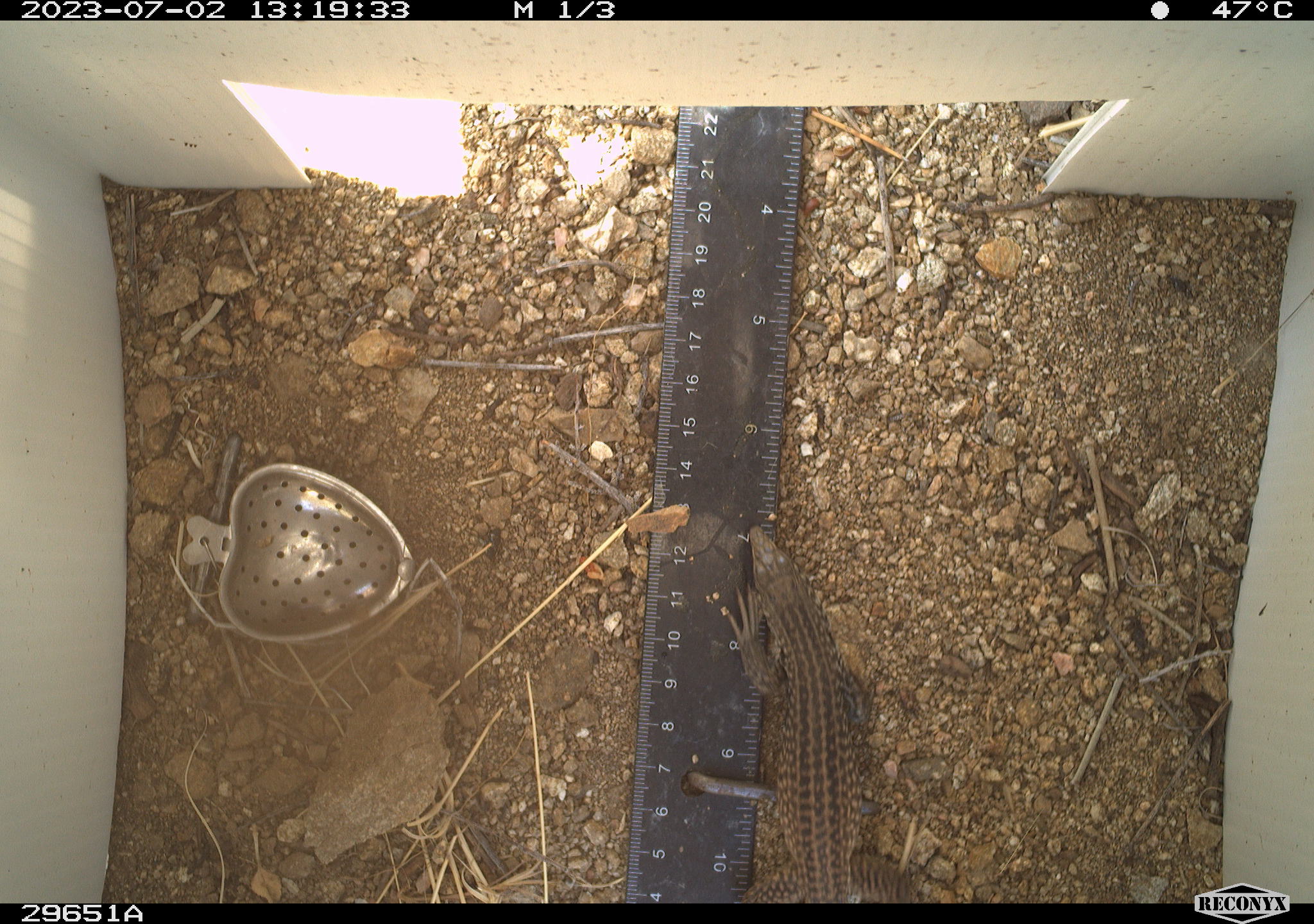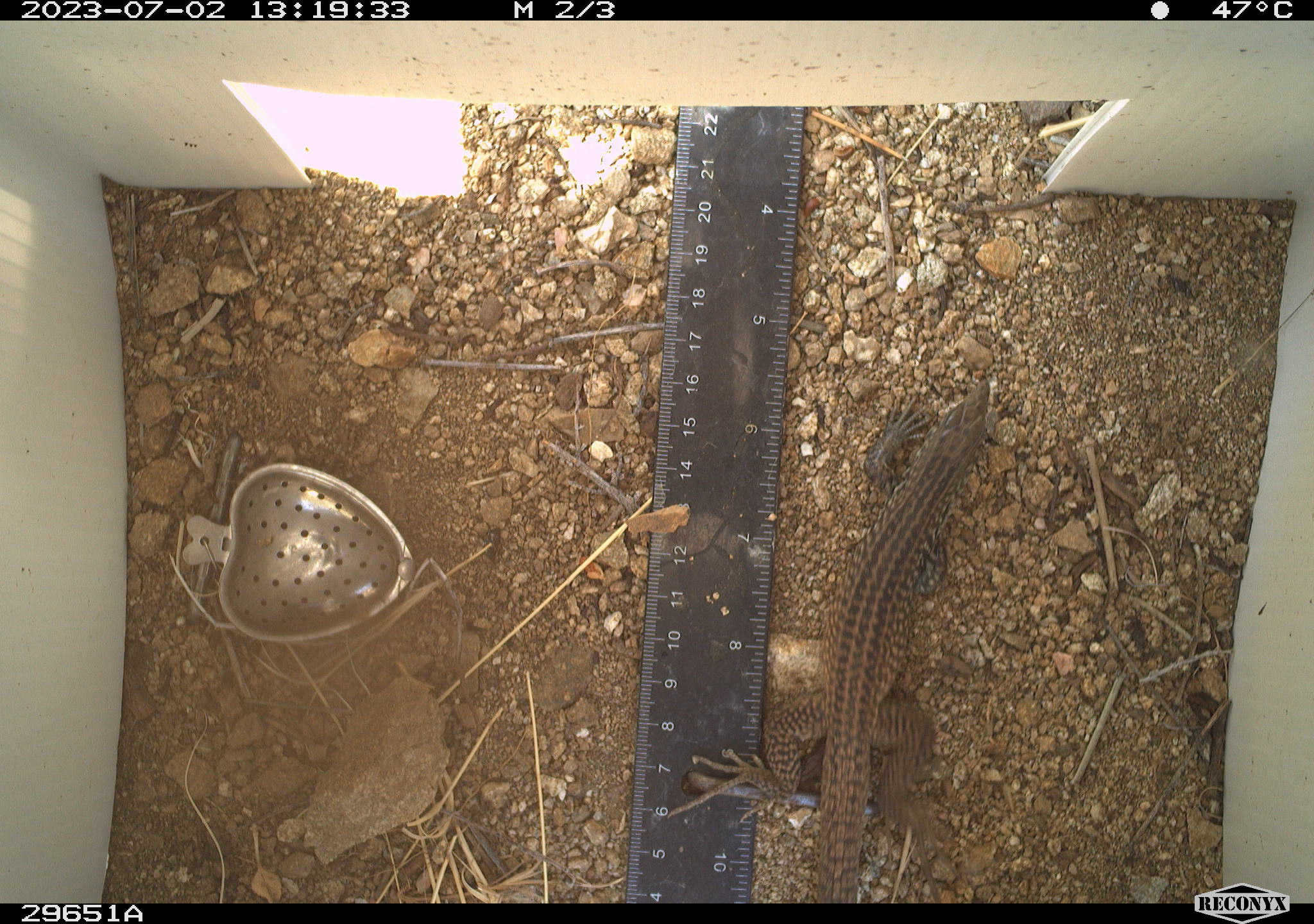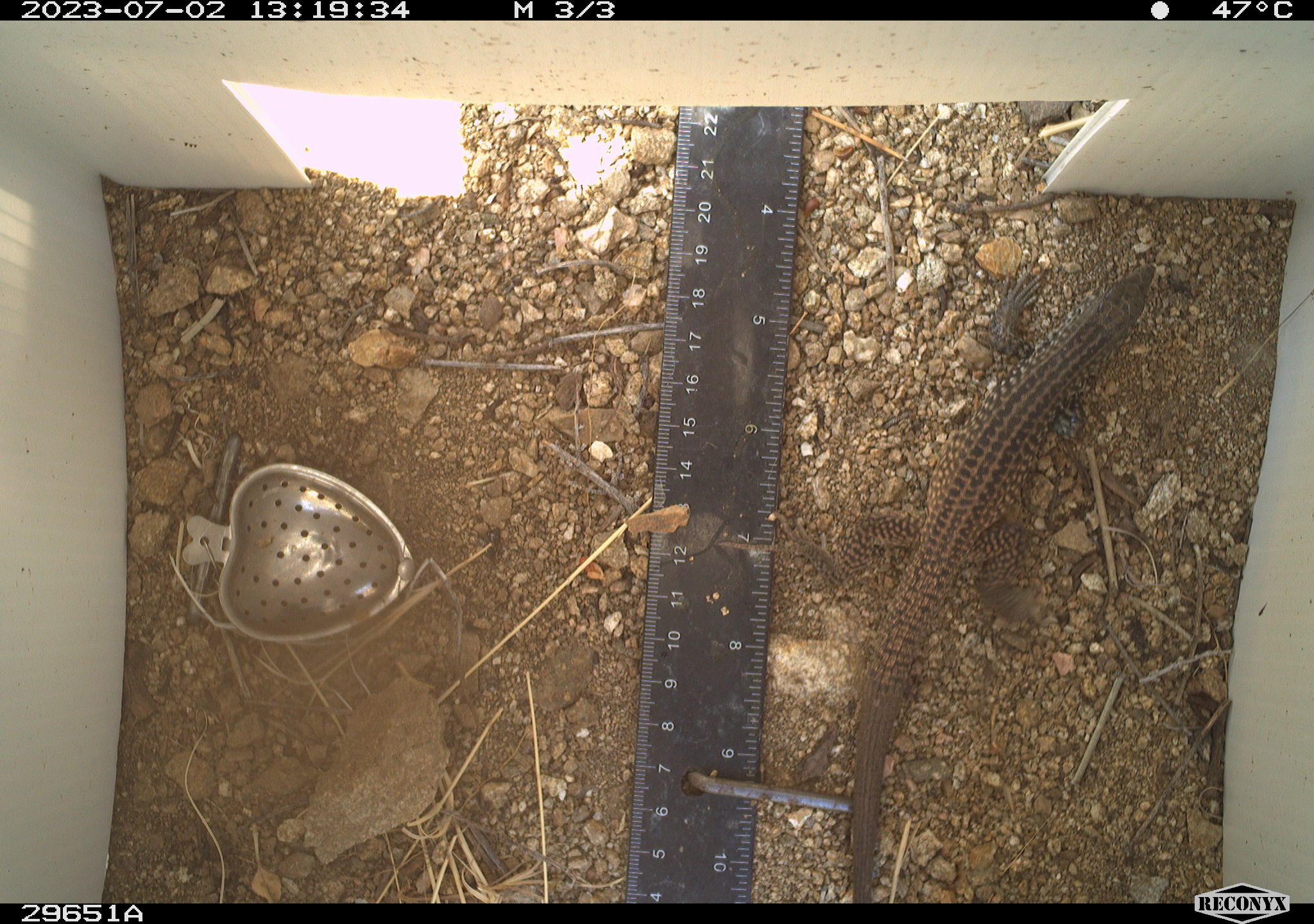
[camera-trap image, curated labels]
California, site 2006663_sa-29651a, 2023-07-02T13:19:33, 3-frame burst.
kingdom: Animalia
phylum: Chordata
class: Reptilia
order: Squamata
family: Teiidae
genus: Aspidoscelis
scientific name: Aspidoscelis tigris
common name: western whiptail